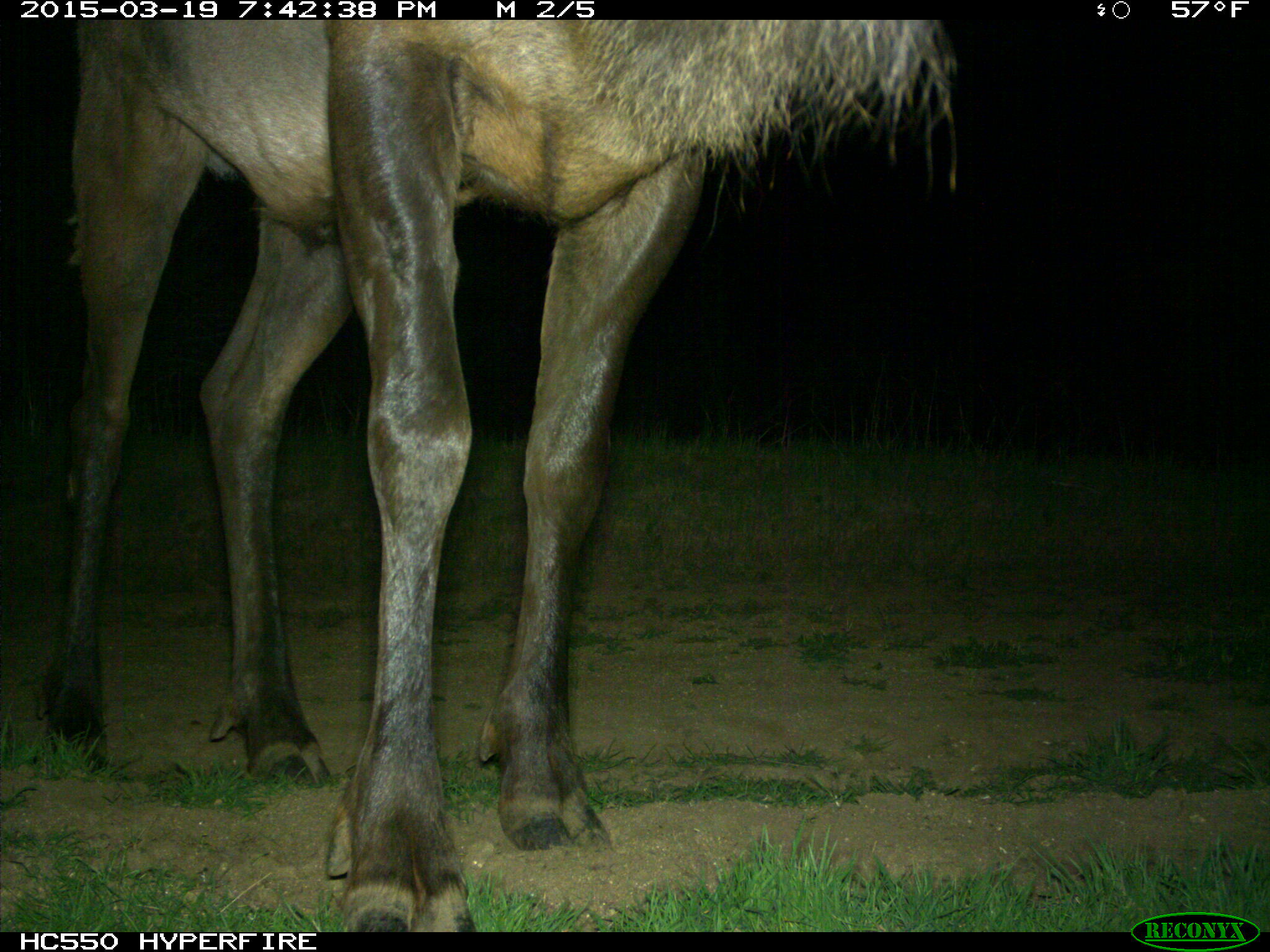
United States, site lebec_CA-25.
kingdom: Animalia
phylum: Chordata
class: Mammalia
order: Artiodactyla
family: Cervidae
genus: Cervus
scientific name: Cervus canadensis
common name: elk